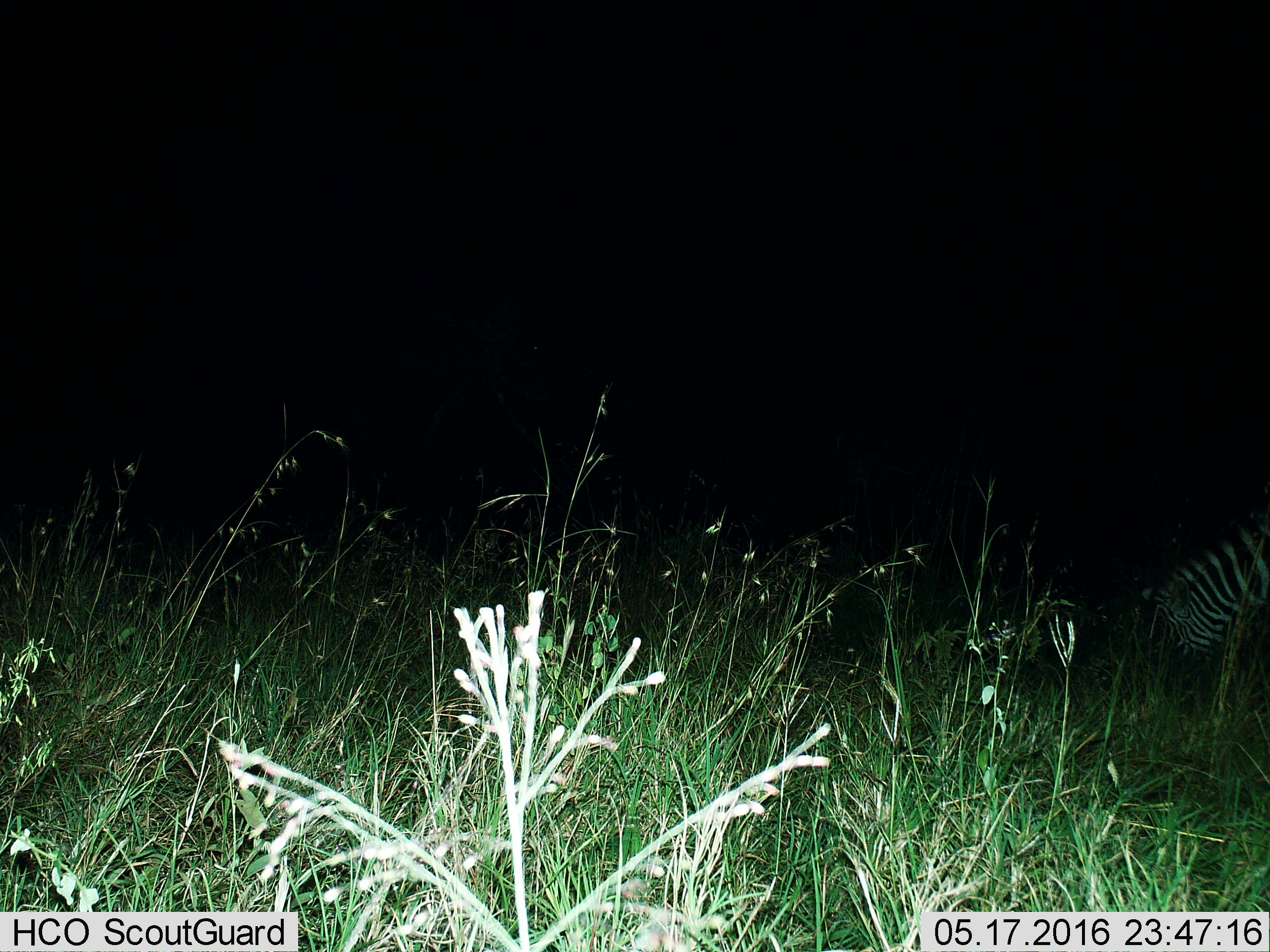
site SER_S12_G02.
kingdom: Animalia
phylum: Chordata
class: Mammalia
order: Perissodactyla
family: Equidae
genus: Equus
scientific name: Equus quagga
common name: plains zebra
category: zebraplains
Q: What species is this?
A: Zebraplains (plains zebra) (Equus quagga).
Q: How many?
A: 1.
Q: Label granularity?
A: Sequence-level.